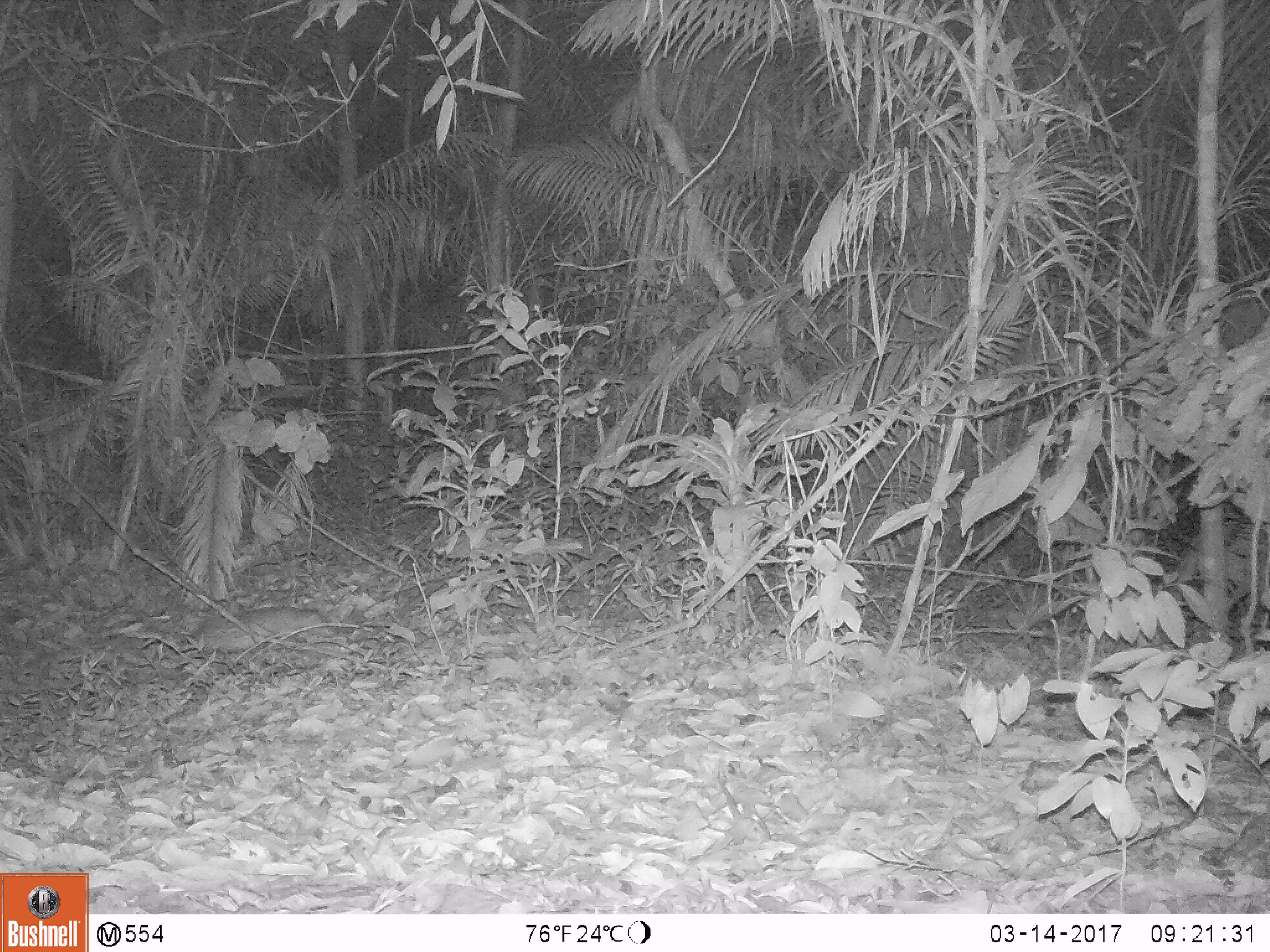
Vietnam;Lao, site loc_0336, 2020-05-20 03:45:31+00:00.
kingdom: Animalia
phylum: Chordata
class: Mammalia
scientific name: Mammalia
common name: mammal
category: unidentified small mammal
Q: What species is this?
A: Unidentified small mammal (mammal) (Mammalia).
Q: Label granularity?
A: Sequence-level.